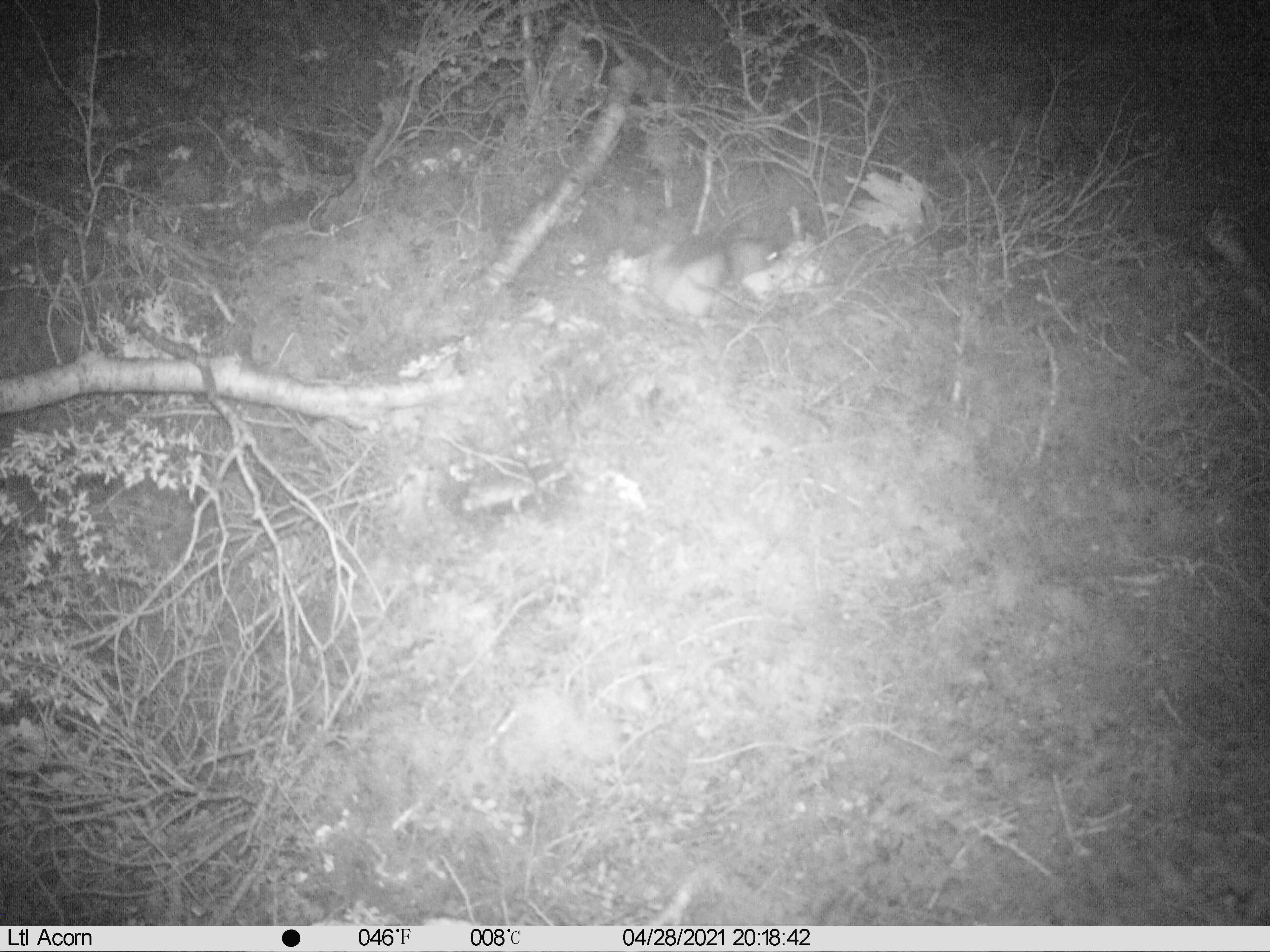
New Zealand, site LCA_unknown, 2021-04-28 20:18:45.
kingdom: Animalia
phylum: Chordata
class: Mammalia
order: Carnivora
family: Mustelidae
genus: Mustela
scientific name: Mustela erminea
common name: stoat